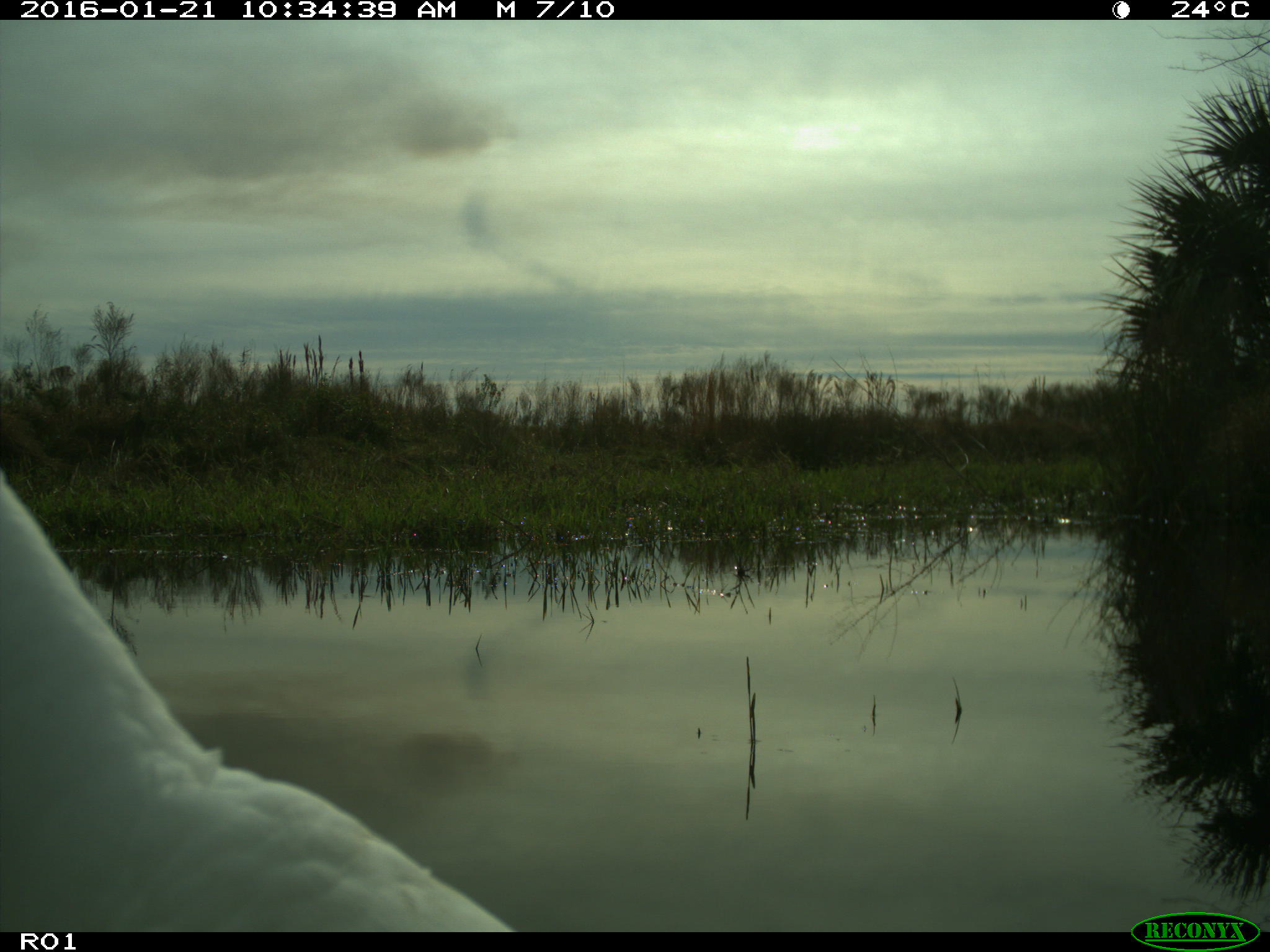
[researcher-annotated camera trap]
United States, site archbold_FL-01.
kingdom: Animalia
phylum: Chordata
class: Aves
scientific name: Aves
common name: birds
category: unidentified bird